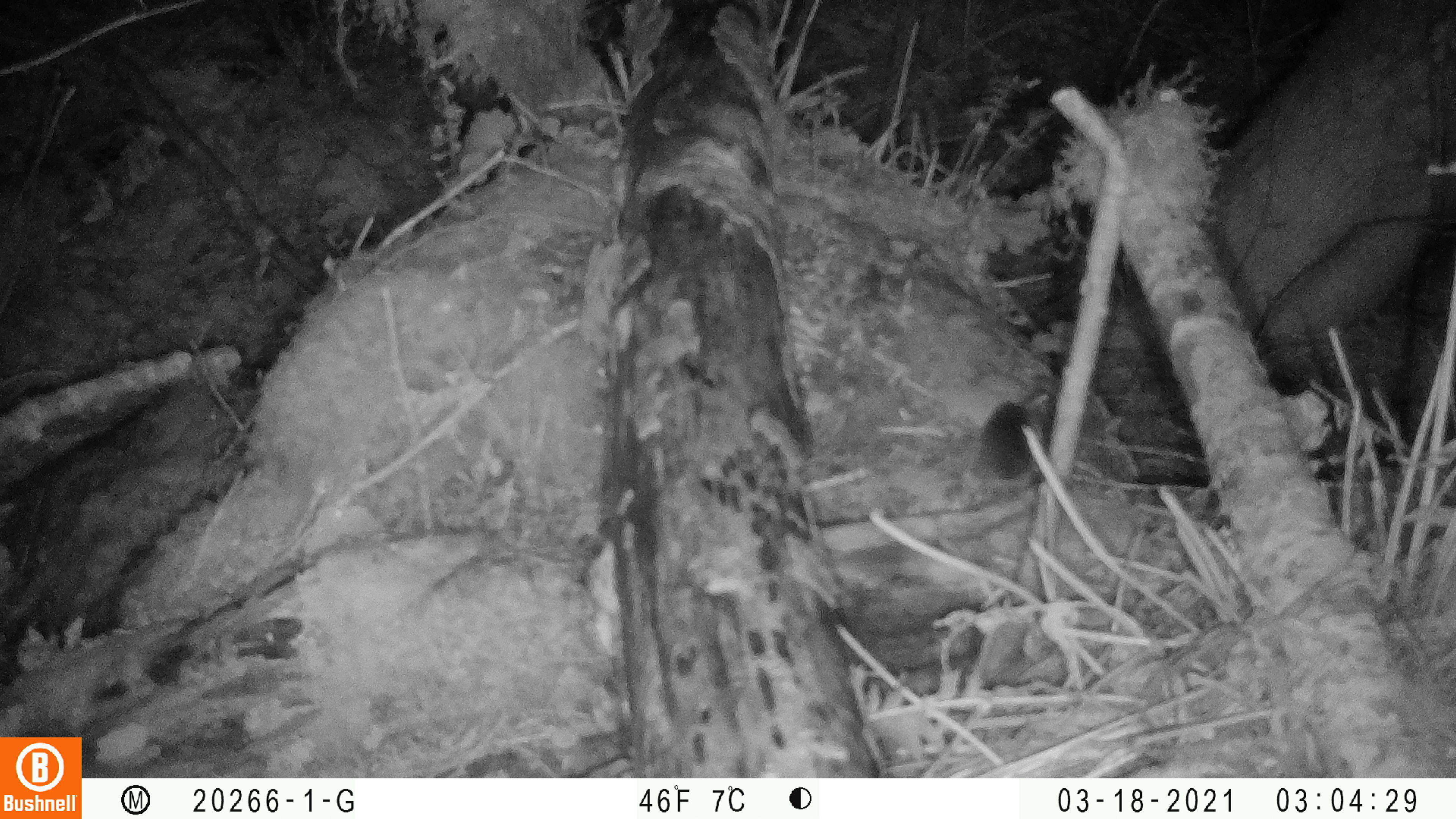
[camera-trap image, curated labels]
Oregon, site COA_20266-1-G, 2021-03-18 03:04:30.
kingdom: Animalia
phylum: Chordata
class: Mammalia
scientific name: Mammalia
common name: small mammal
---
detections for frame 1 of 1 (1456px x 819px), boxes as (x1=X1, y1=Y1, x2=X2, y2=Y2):
small mammal: (x1=926, y1=333, x2=1117, y2=511)